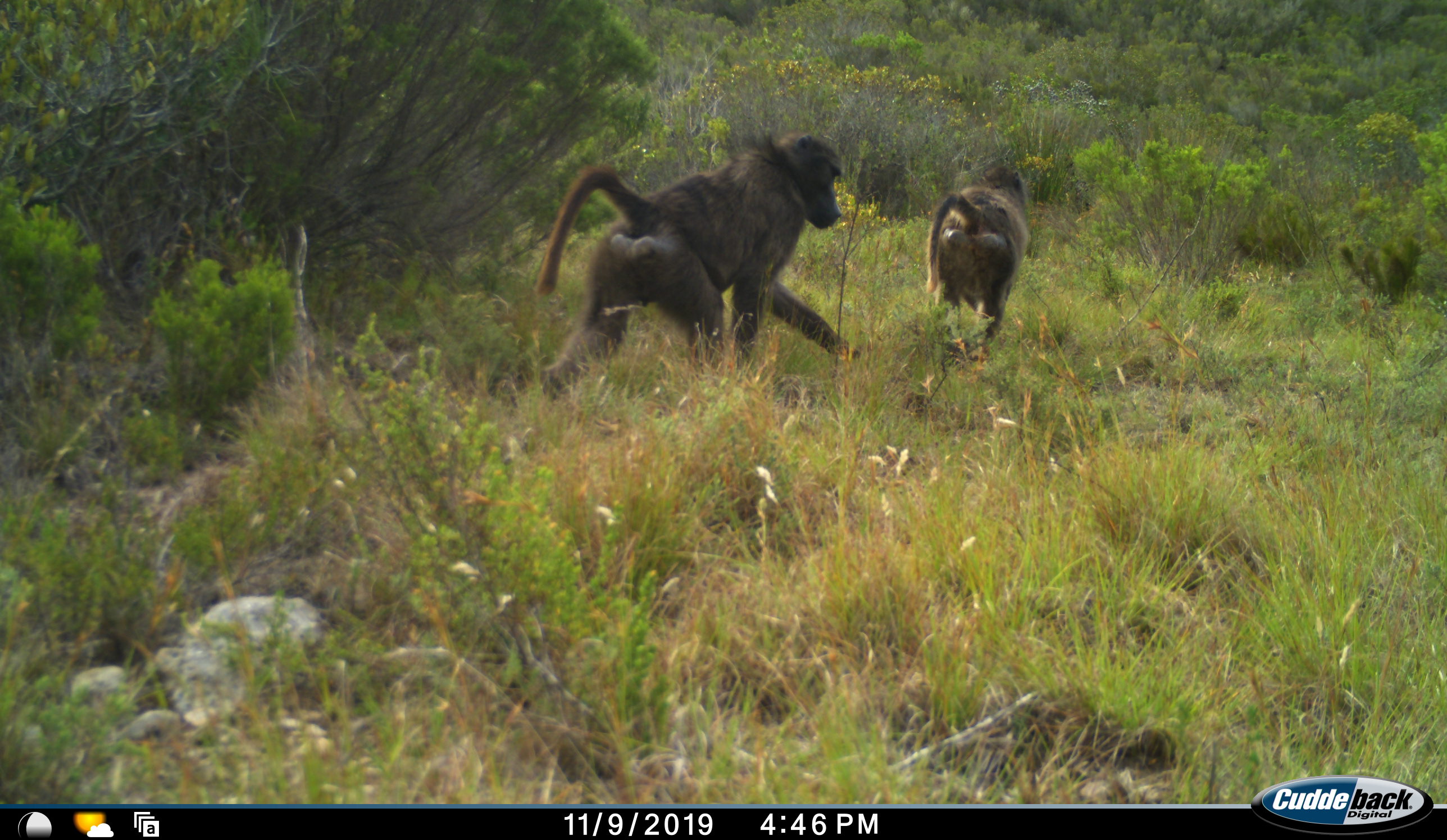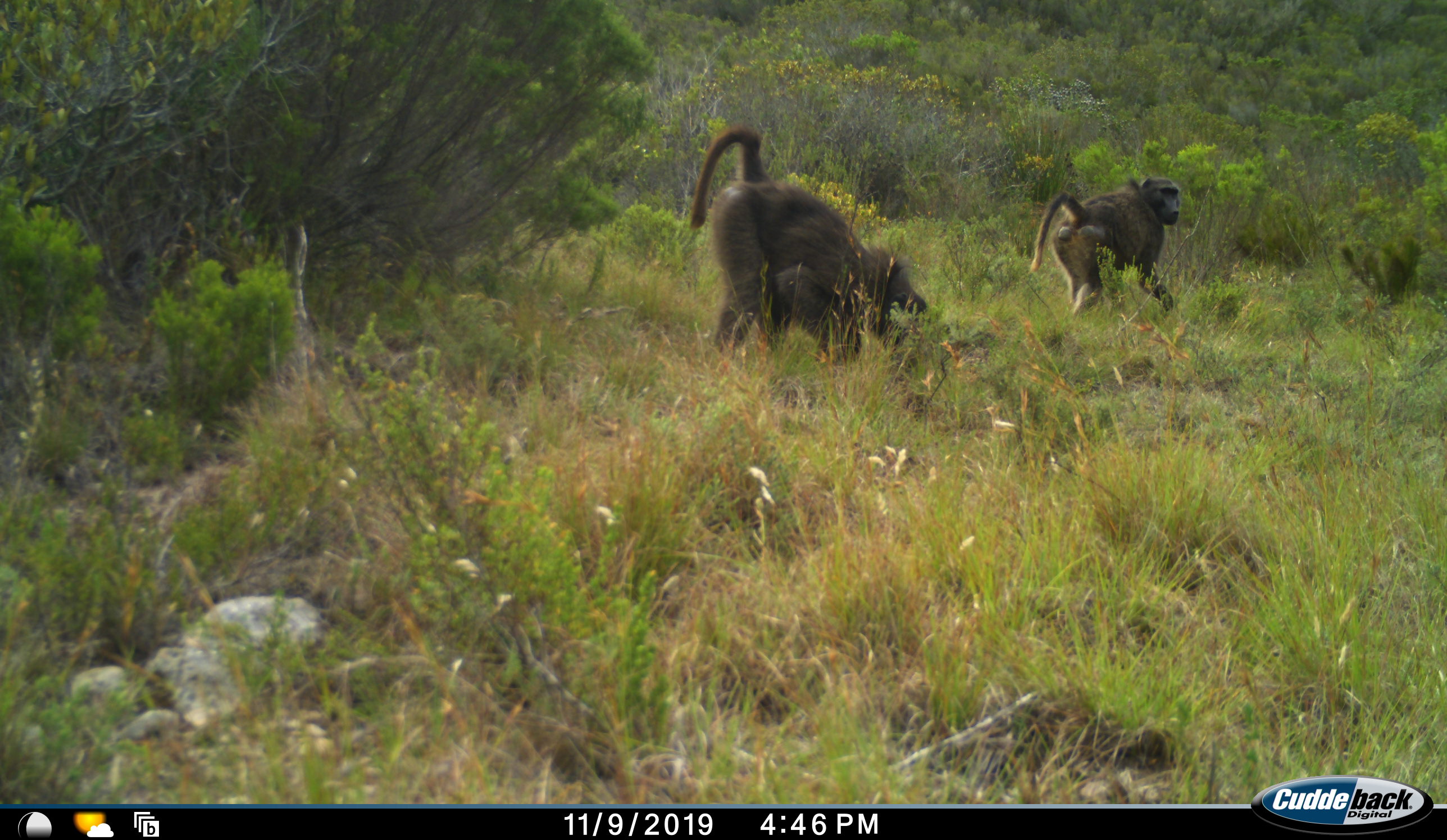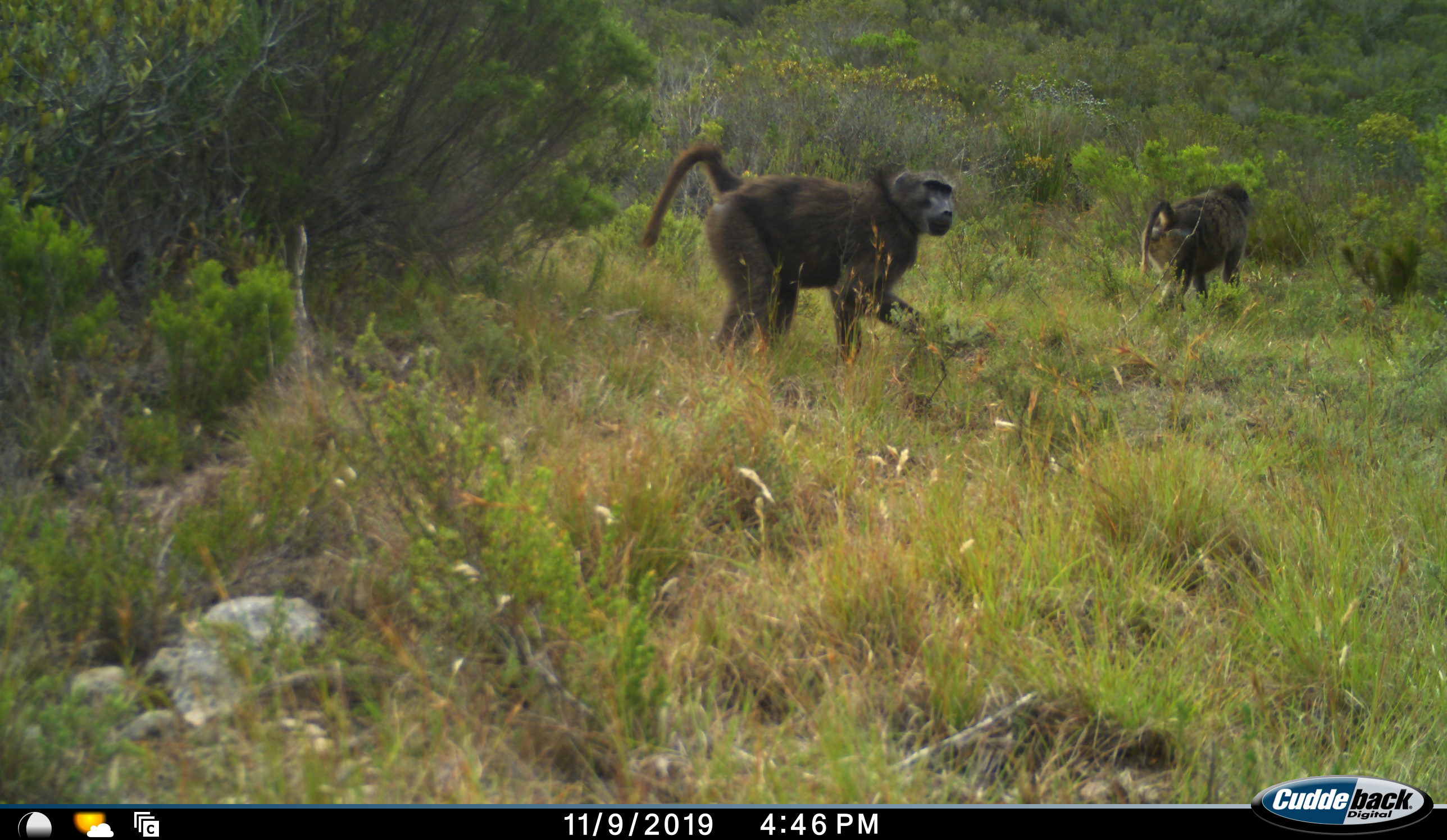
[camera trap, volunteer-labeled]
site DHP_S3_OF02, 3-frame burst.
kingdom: Animalia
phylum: Chordata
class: Mammalia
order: Primates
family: Cercopithecidae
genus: Papio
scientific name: Papio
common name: baboon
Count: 2.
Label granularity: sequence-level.